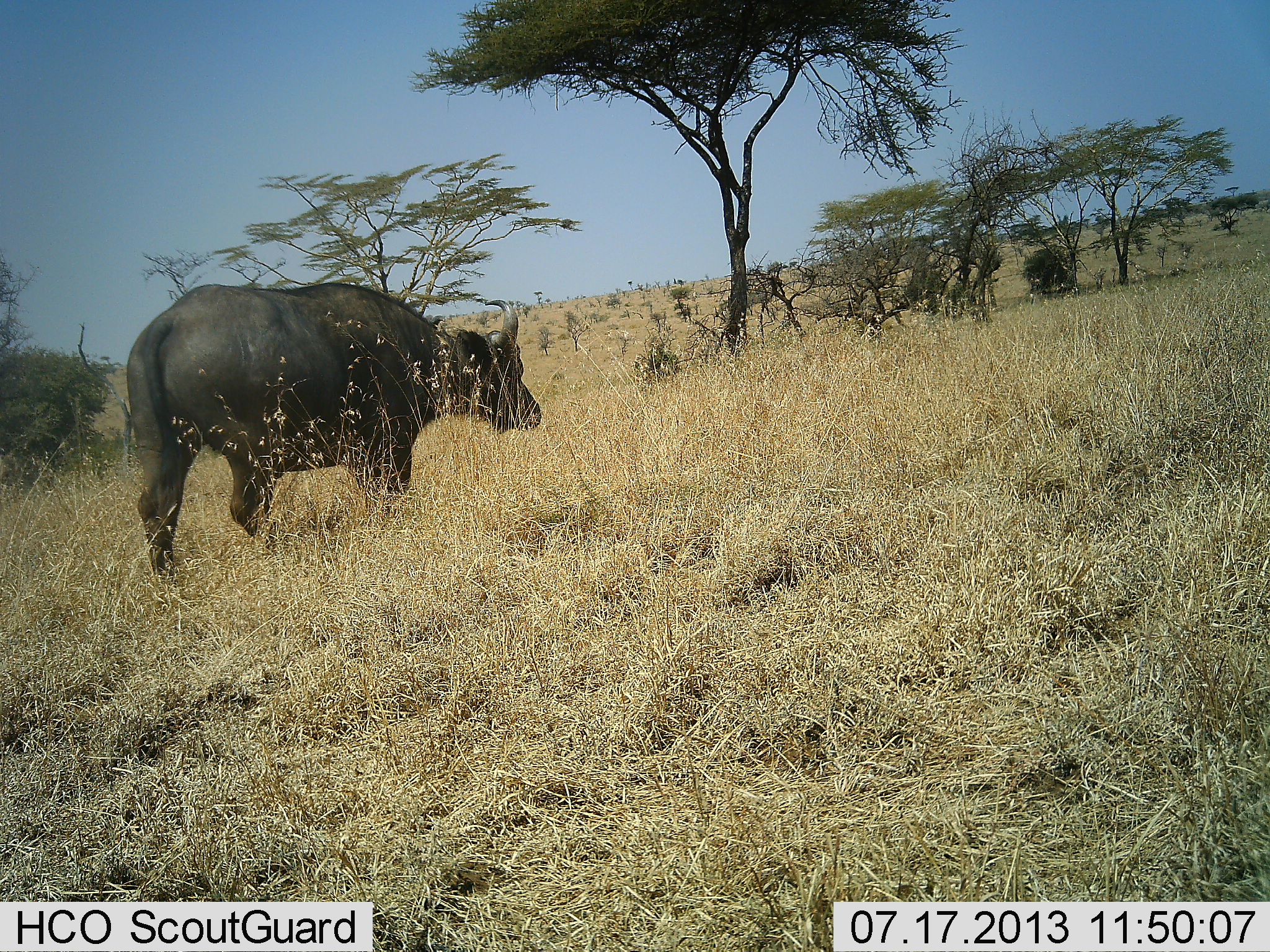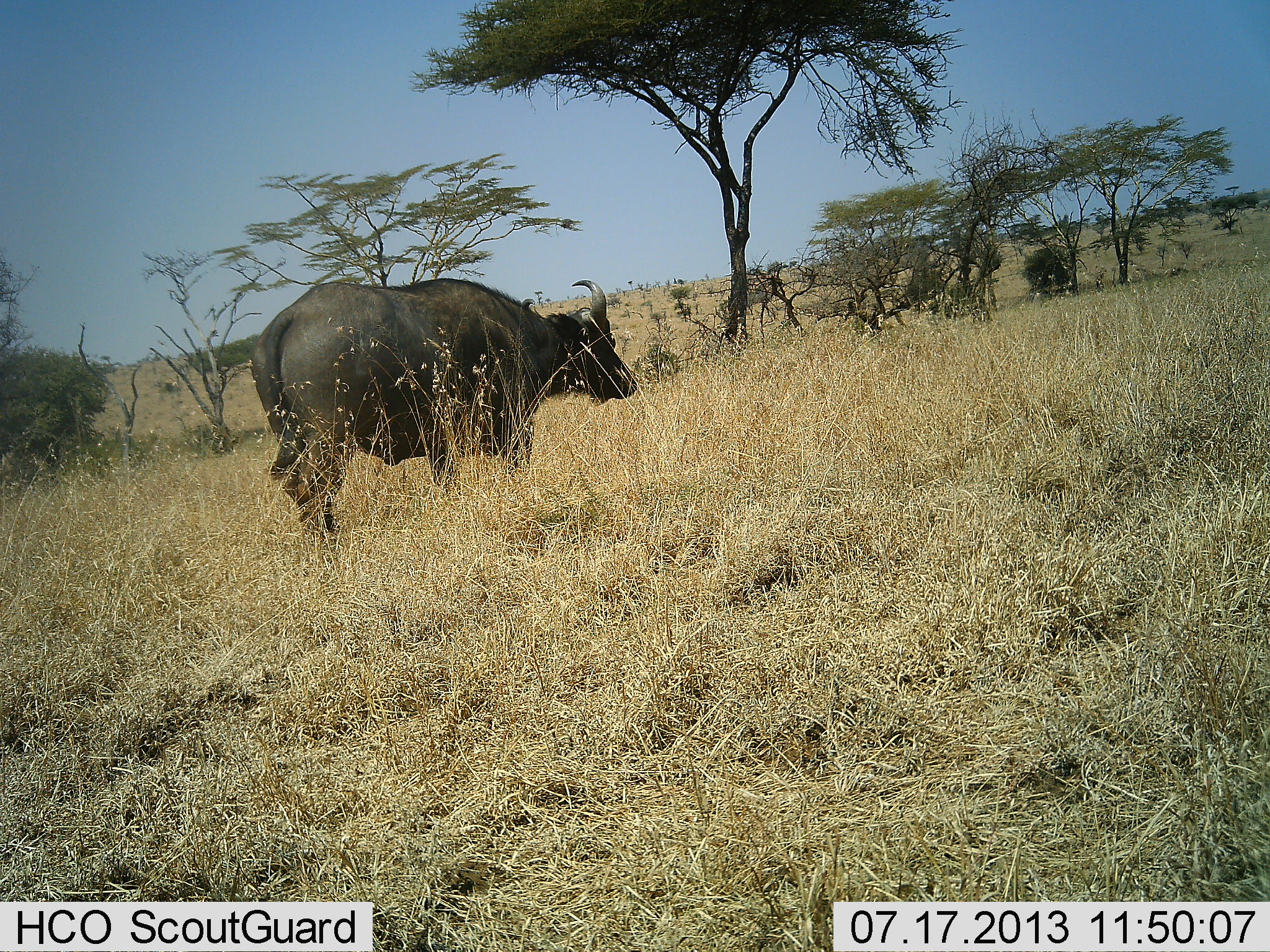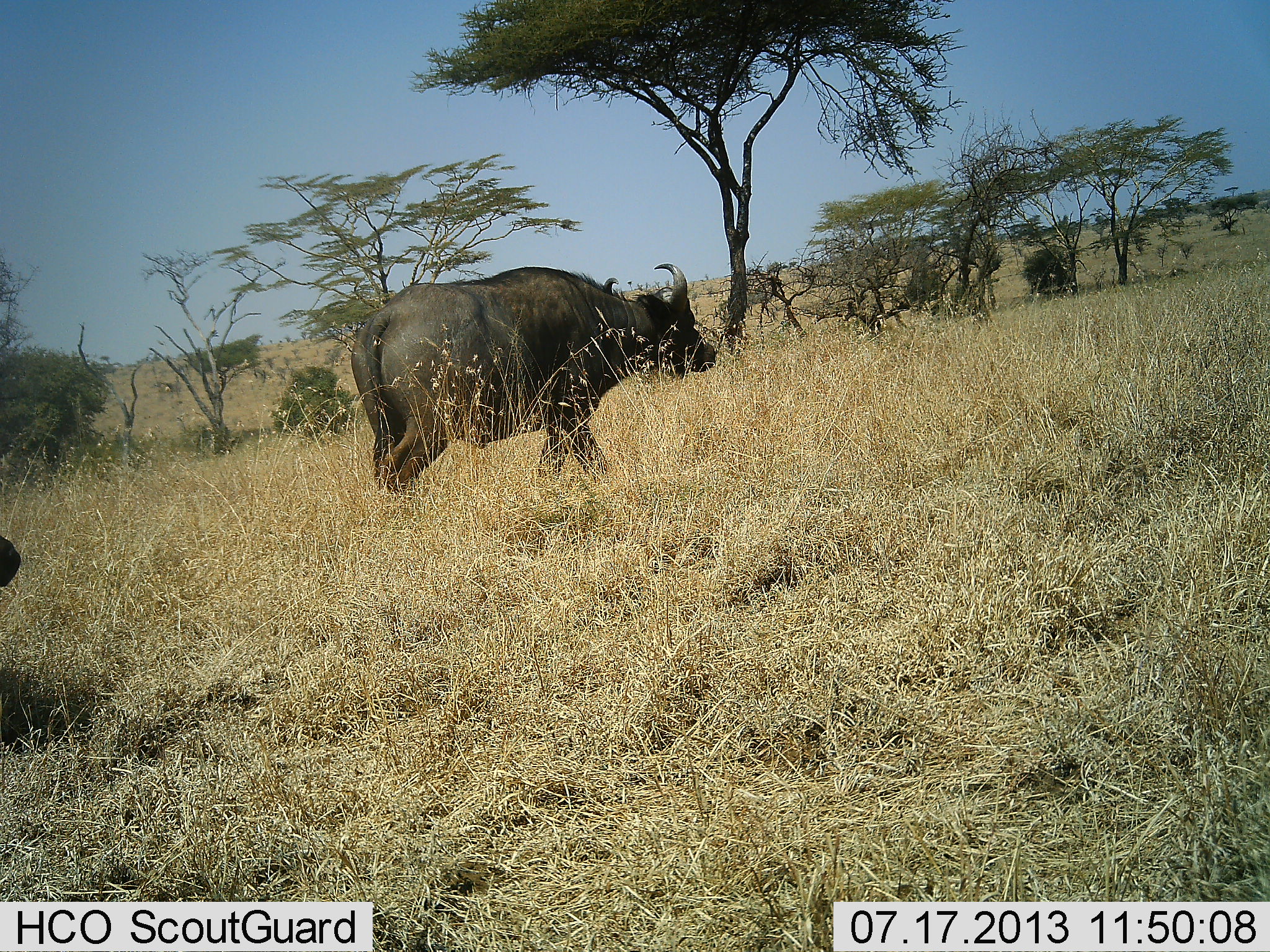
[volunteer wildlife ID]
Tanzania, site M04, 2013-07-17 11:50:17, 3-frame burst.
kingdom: Animalia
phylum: Chordata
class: Mammalia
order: Artiodactyla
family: Bovidae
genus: Syncerus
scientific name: Syncerus caffer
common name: cape buffalo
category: buffalo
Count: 2.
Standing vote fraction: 4%.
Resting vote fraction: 0%.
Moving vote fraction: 92%.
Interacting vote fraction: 0%.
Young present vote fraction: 0%.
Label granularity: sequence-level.